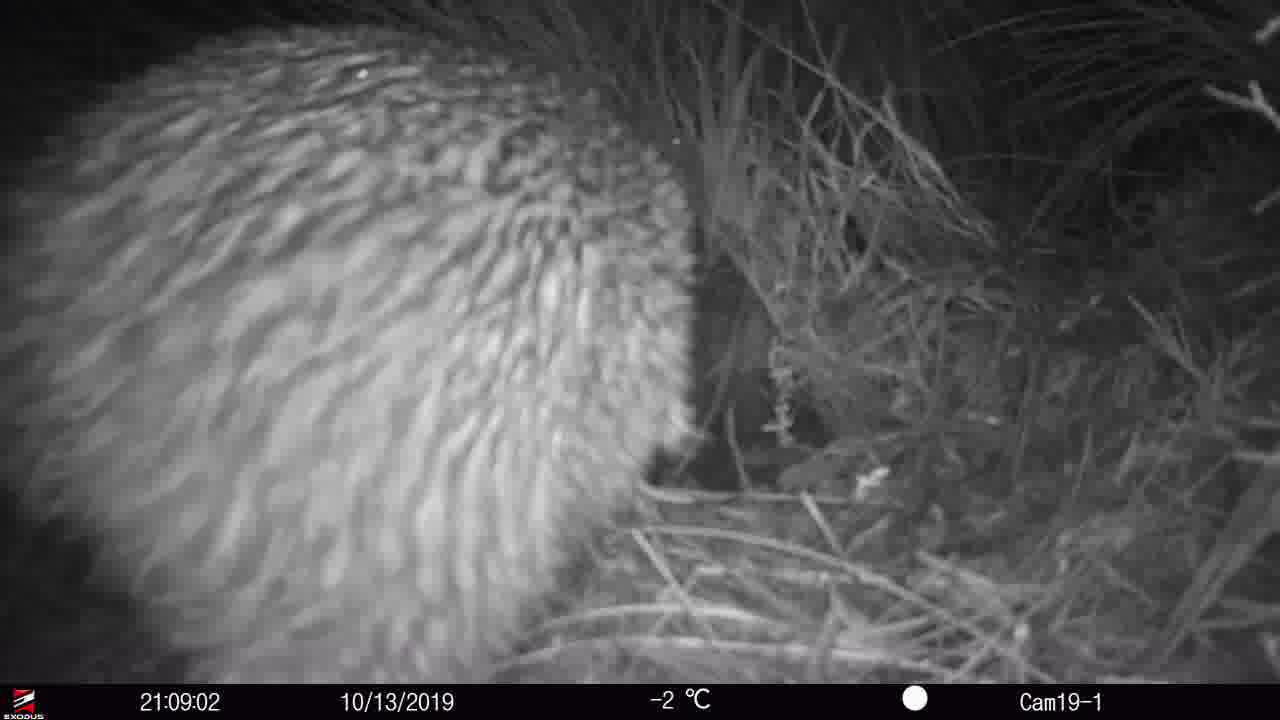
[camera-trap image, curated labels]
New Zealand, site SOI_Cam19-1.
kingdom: Animalia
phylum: Chordata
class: Aves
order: Apterygiformes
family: Apterygidae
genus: Apteryx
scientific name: Apteryx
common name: kiwi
Kiwi (Apteryx).